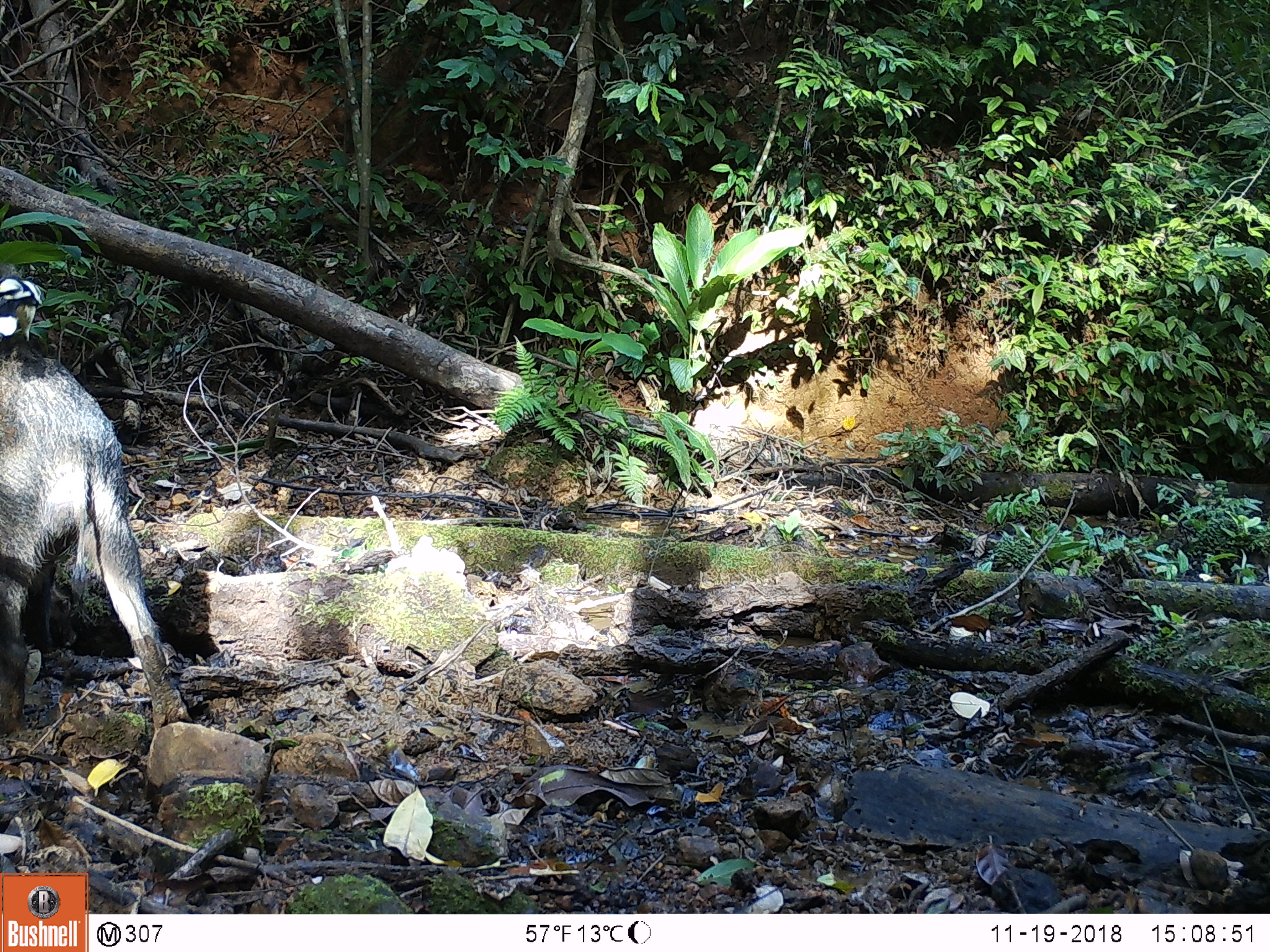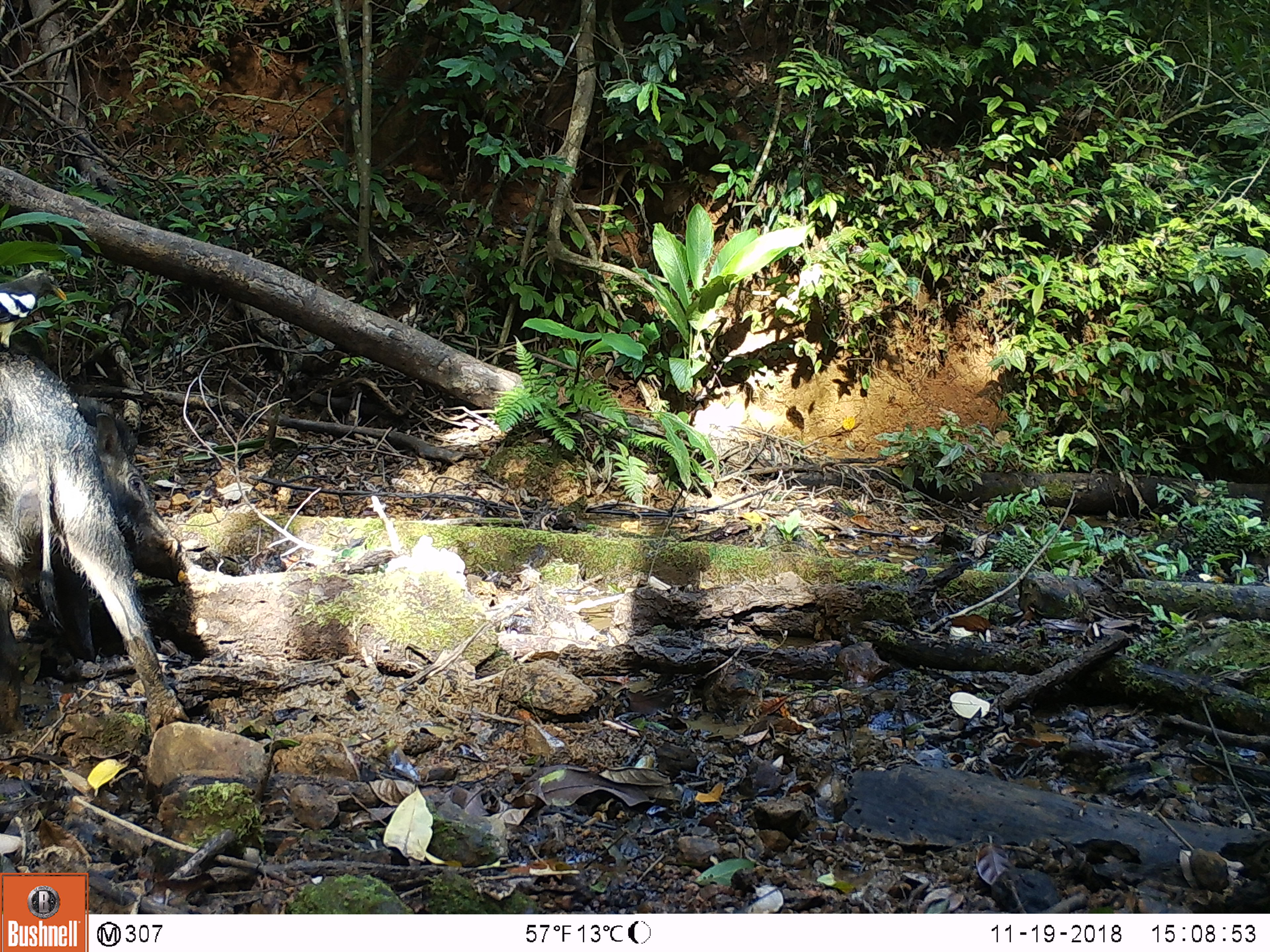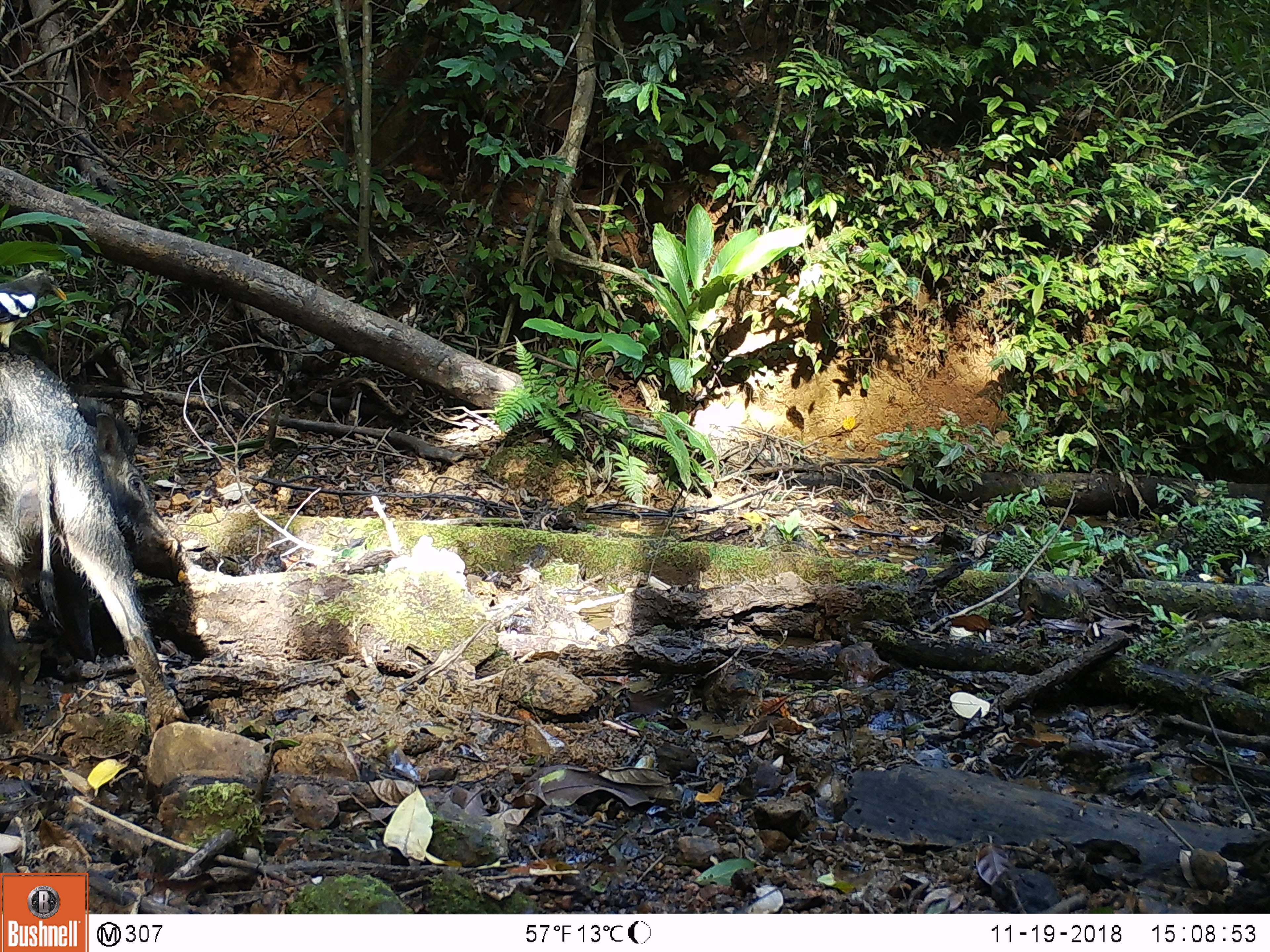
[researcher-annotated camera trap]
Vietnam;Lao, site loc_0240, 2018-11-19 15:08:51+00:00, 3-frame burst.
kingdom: Animalia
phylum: Chordata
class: Mammalia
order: Artiodactyla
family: Suidae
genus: Sus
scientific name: Sus scrofa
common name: eurasian wild pig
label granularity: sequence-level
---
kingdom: Animalia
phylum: Chordata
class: Aves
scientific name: Aves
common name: bird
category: unidentified bird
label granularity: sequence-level